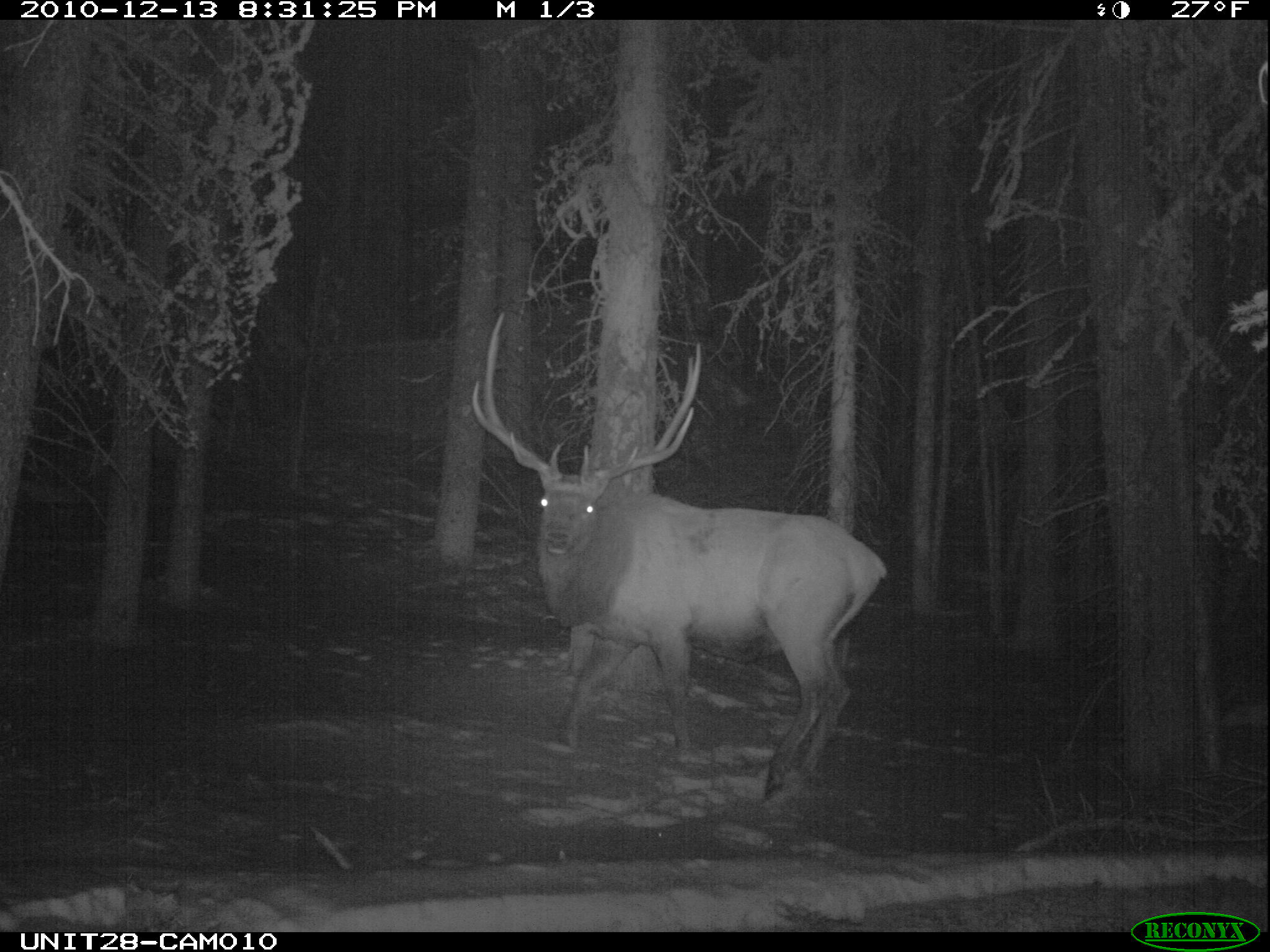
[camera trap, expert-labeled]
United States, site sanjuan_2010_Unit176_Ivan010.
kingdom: Animalia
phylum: Chordata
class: Mammalia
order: Artiodactyla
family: Cervidae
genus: Cervus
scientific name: Cervus elaphus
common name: red deer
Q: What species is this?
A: Cervus elaphus (red deer).